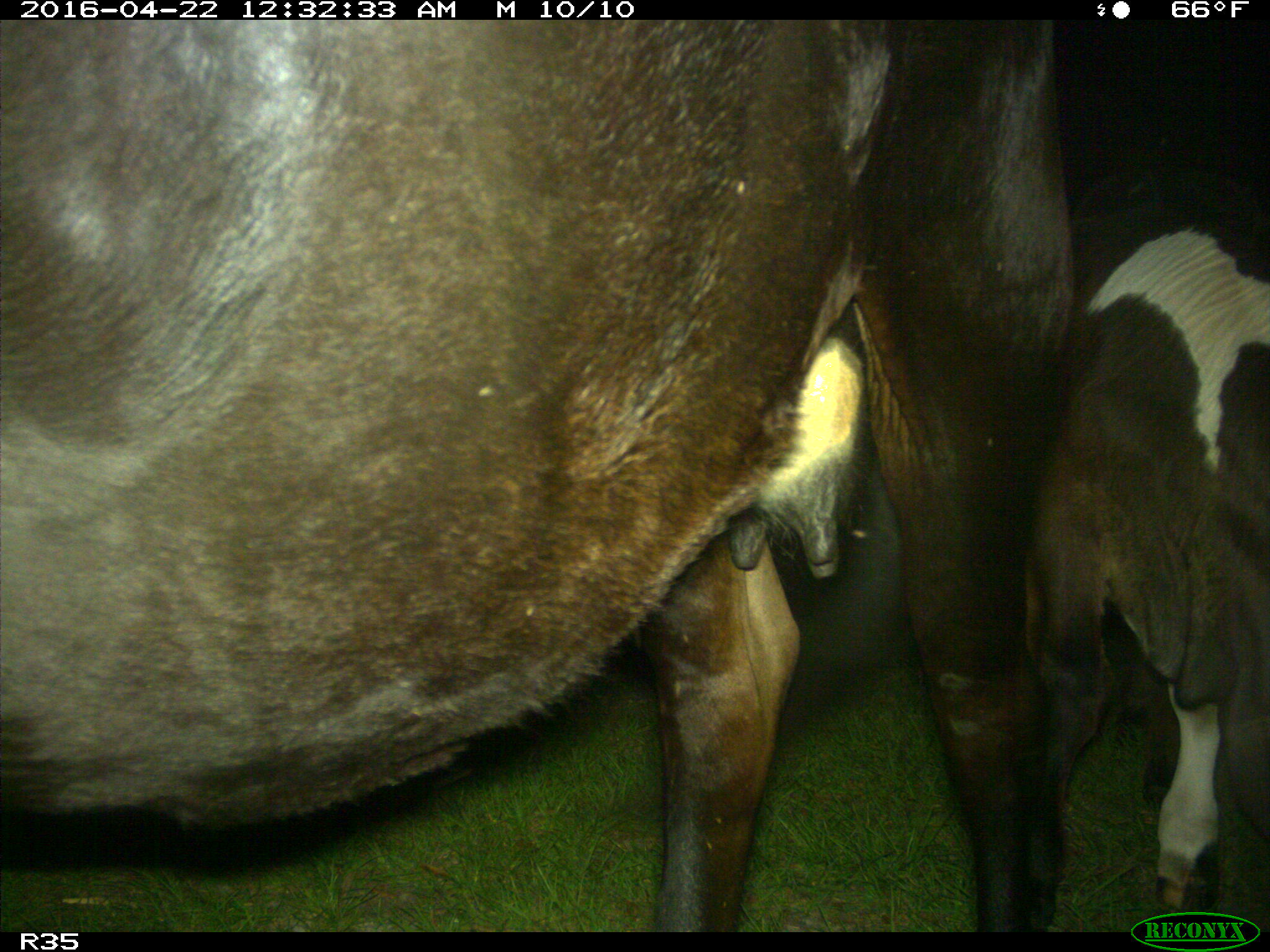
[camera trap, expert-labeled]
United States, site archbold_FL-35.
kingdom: Animalia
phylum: Chordata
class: Mammalia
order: Artiodactyla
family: Bovidae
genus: Bos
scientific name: Bos taurus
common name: domestic cow